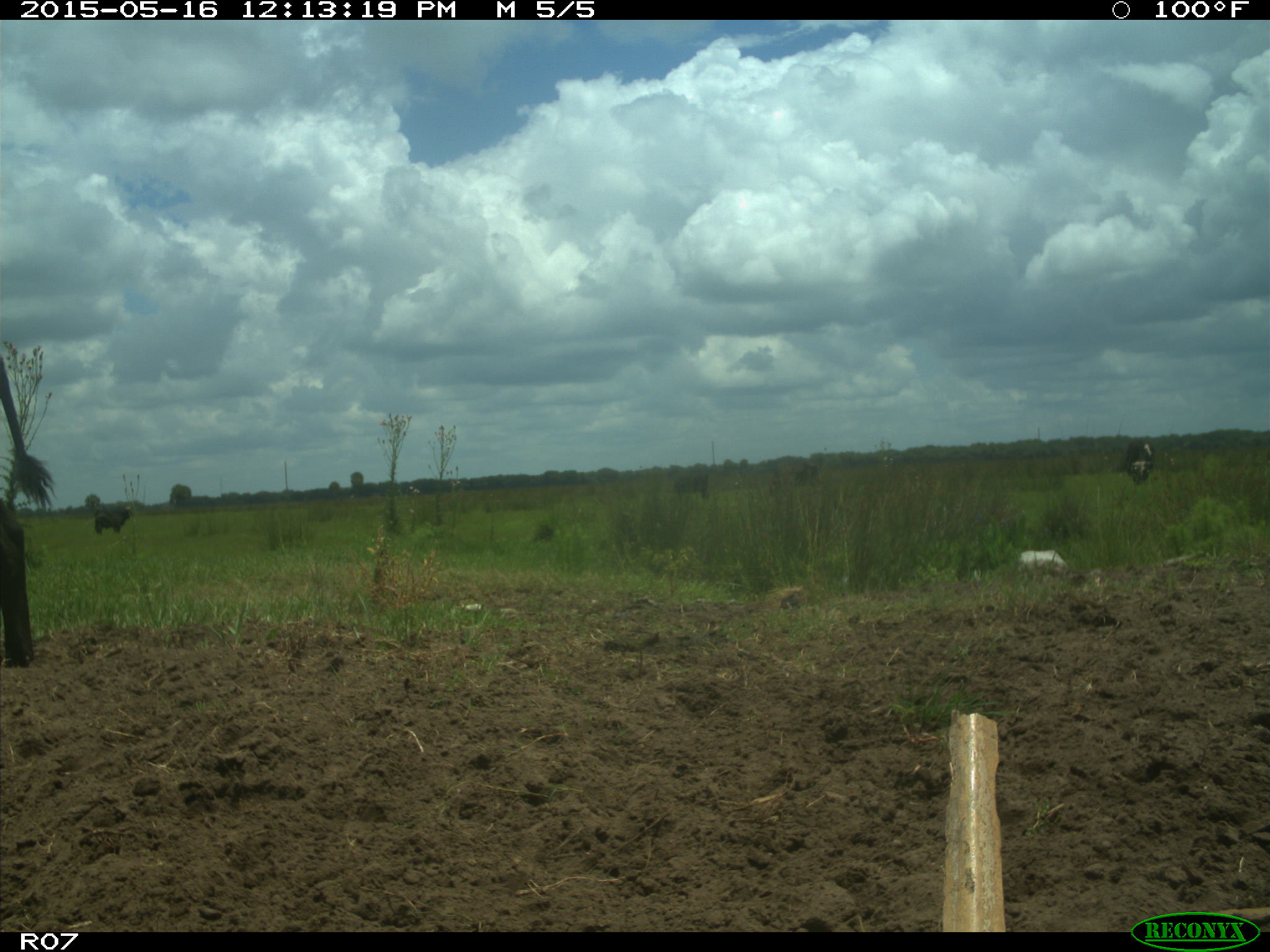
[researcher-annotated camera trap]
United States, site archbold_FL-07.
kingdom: Animalia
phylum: Chordata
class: Mammalia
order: Artiodactyla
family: Bovidae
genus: Bos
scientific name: Bos taurus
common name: domestic cow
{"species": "Bos taurus (domestic cow)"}